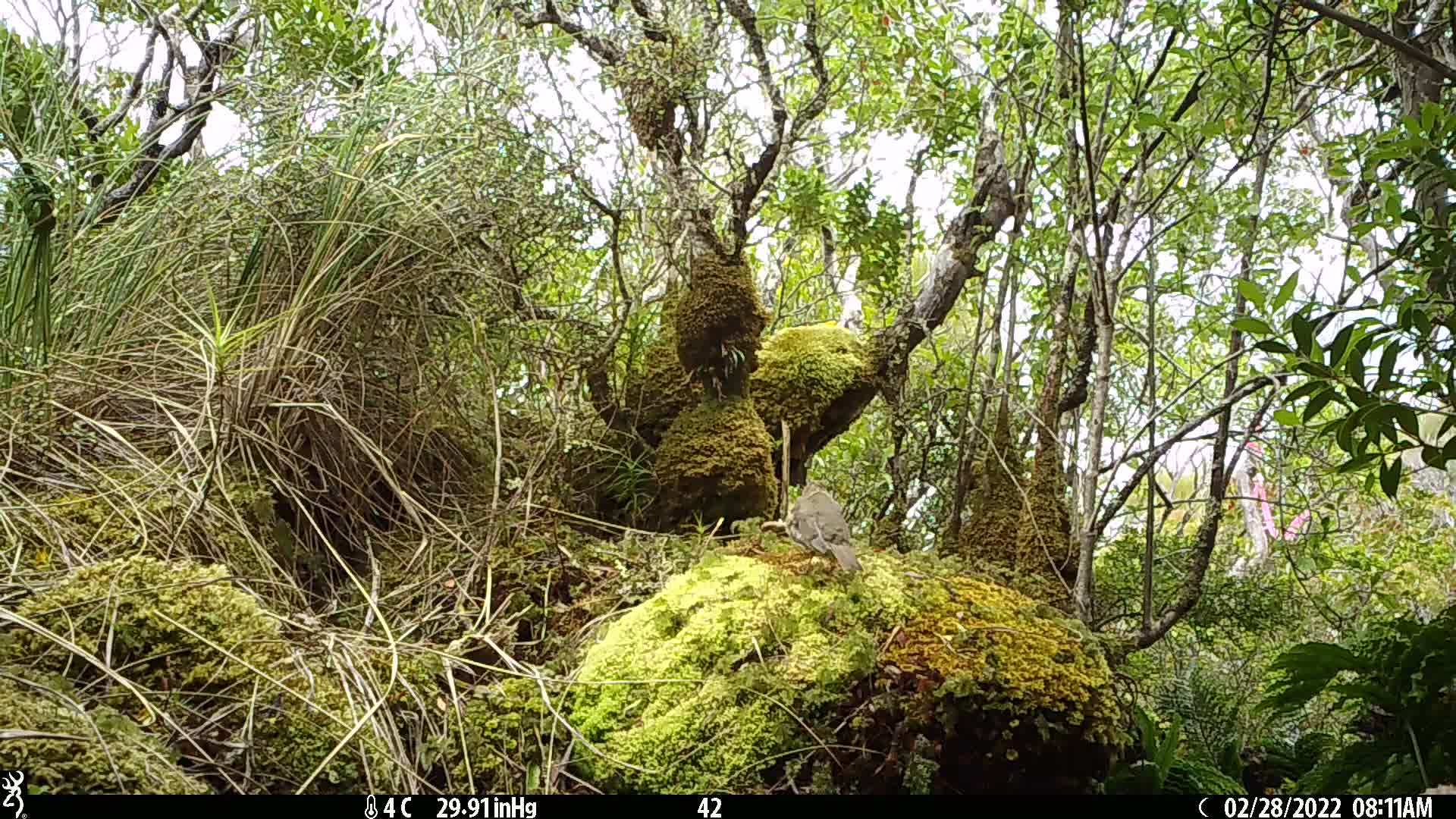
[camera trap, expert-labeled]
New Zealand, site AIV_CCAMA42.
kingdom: Animalia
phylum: Chordata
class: Aves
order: Passeriformes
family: Turdidae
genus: Turdus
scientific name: Turdus philomelos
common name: song thrush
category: thrush